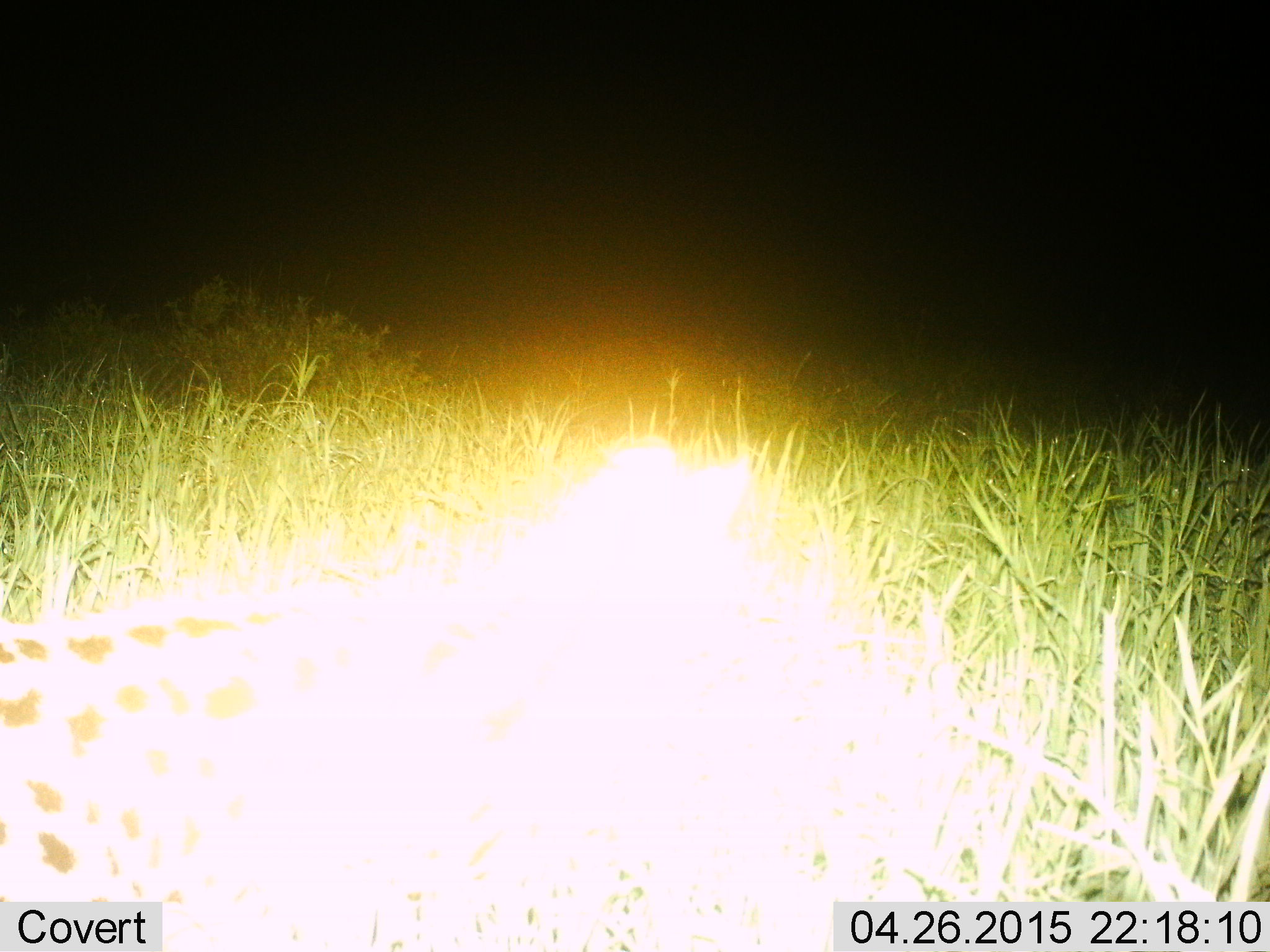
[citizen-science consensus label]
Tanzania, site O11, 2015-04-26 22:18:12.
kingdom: Animalia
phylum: Chordata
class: Mammalia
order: Carnivora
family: Felidae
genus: Leptailurus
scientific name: Leptailurus serval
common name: serval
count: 1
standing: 44%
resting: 0%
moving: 56%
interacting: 0%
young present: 0%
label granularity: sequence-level